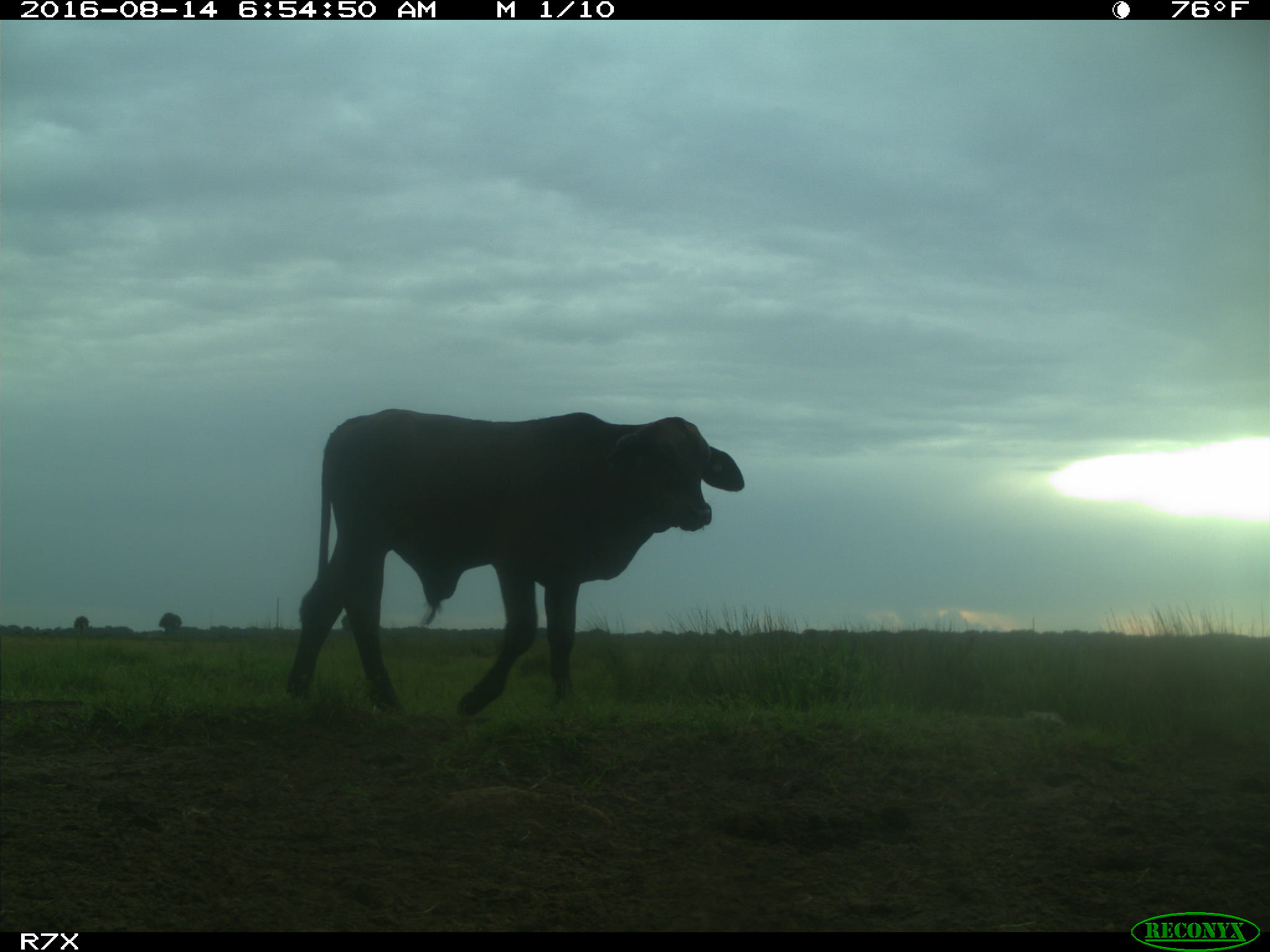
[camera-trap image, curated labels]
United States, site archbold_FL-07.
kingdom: Animalia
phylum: Chordata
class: Mammalia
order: Artiodactyla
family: Bovidae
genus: Bos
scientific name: Bos taurus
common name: domestic cow